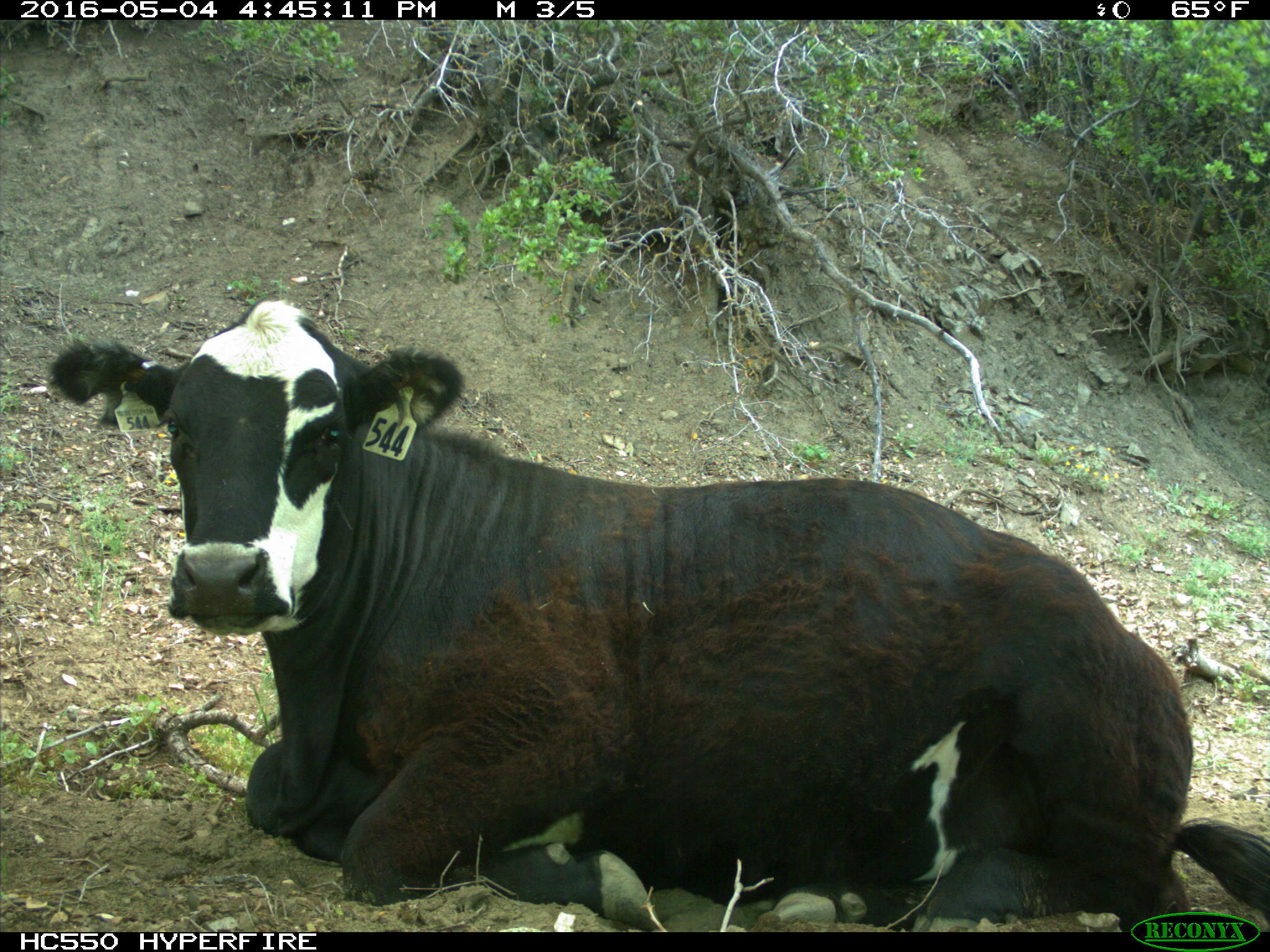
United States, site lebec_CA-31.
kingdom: Animalia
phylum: Chordata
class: Mammalia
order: Artiodactyla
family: Bovidae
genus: Bos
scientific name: Bos taurus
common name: domestic cow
Bos taurus (domestic cow).